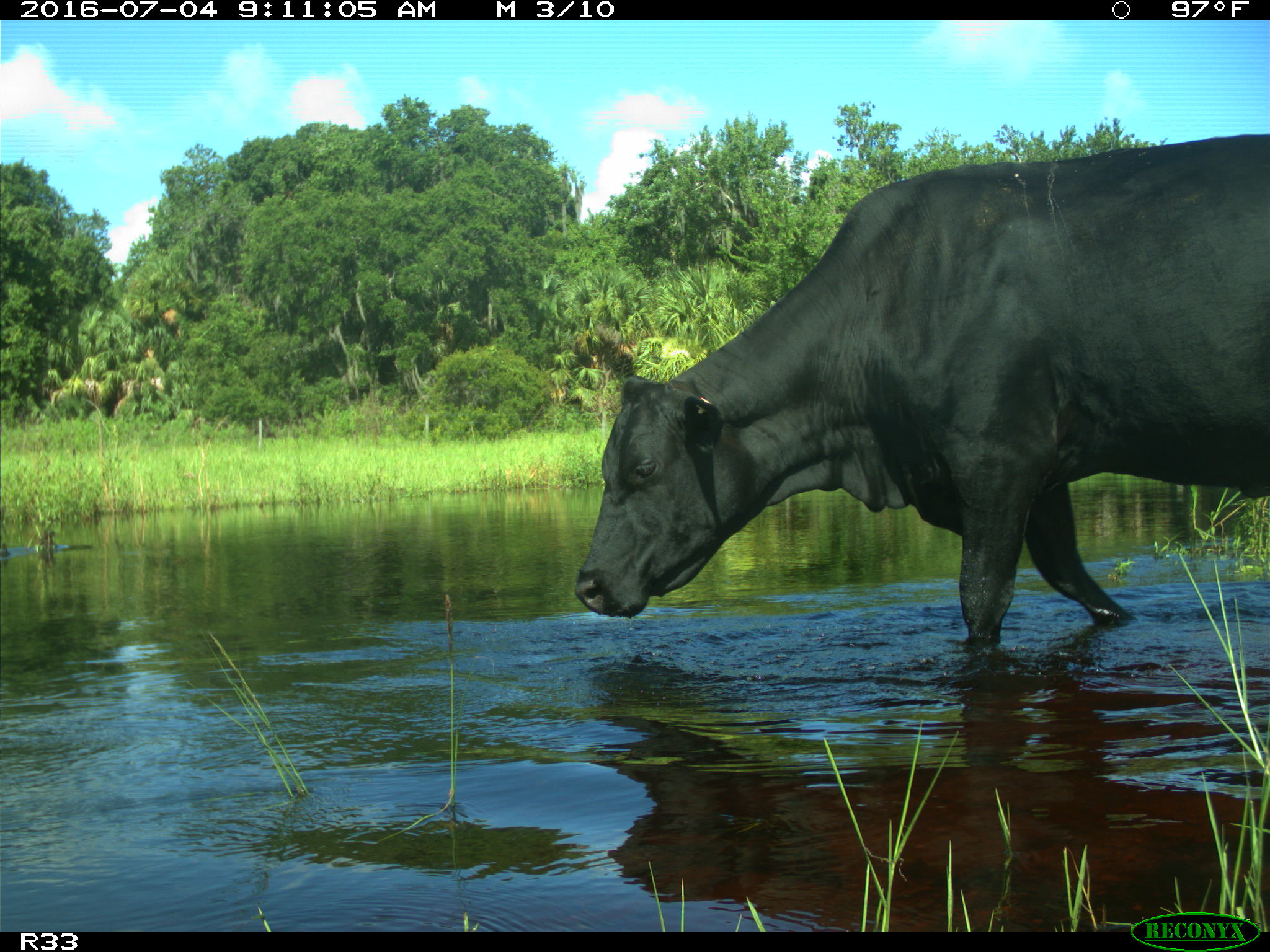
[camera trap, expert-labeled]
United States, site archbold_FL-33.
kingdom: Animalia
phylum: Chordata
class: Mammalia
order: Artiodactyla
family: Bovidae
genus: Bos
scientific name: Bos taurus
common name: domestic cow